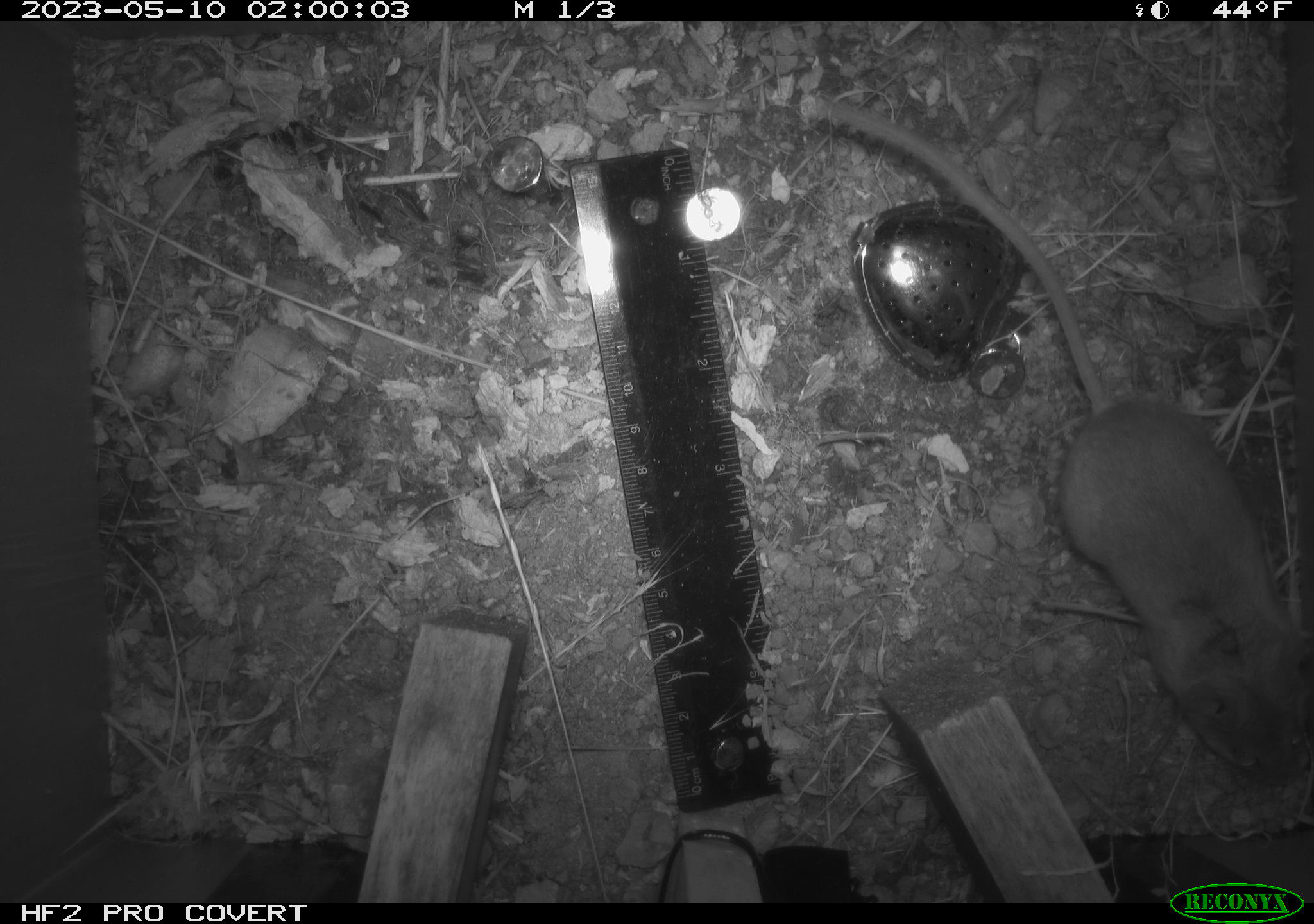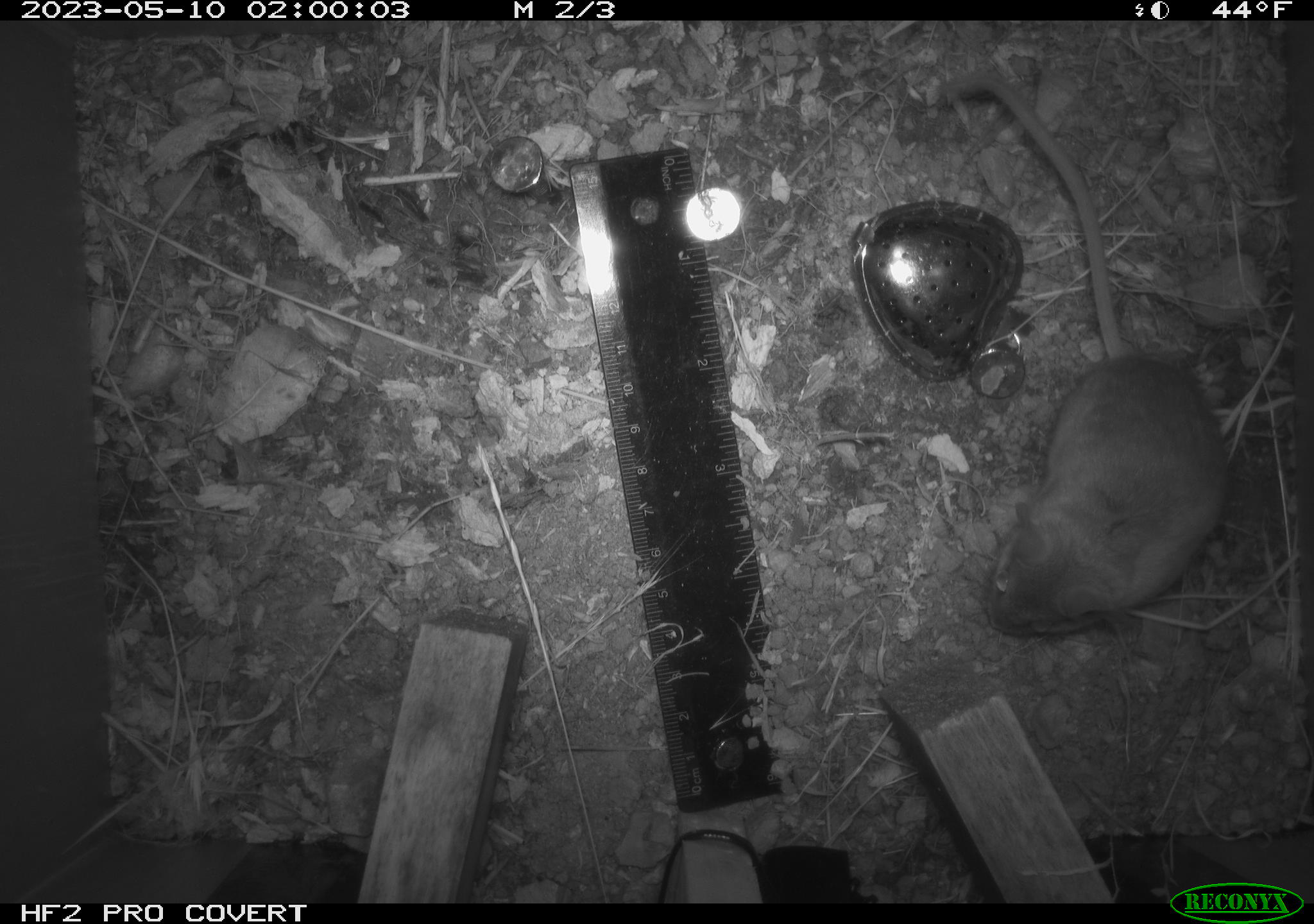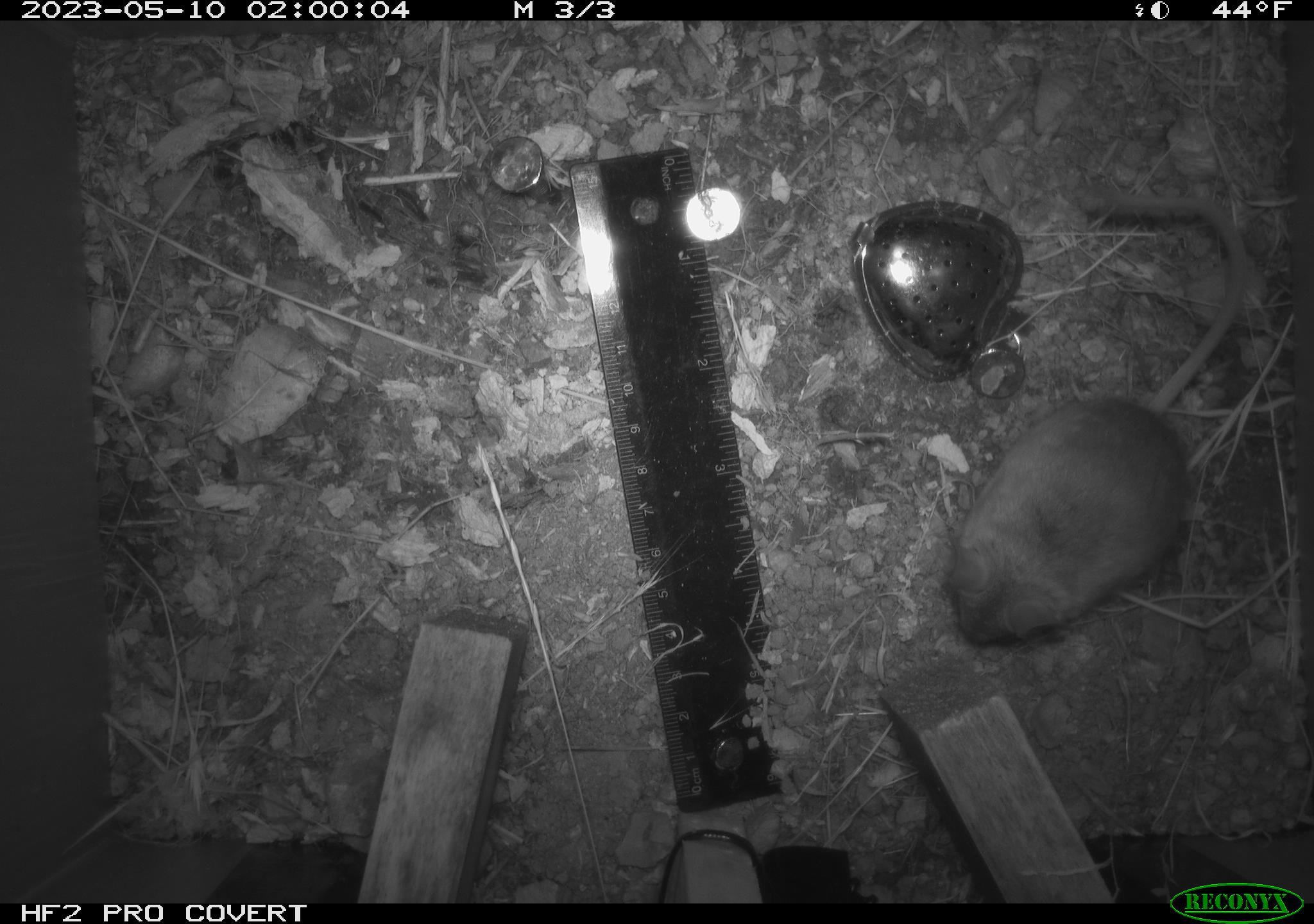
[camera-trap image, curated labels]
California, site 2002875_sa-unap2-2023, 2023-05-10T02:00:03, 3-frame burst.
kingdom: Animalia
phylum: Chordata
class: Mammalia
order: Rodentia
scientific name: Rodentia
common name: mouse species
Mouse species (Rodentia).